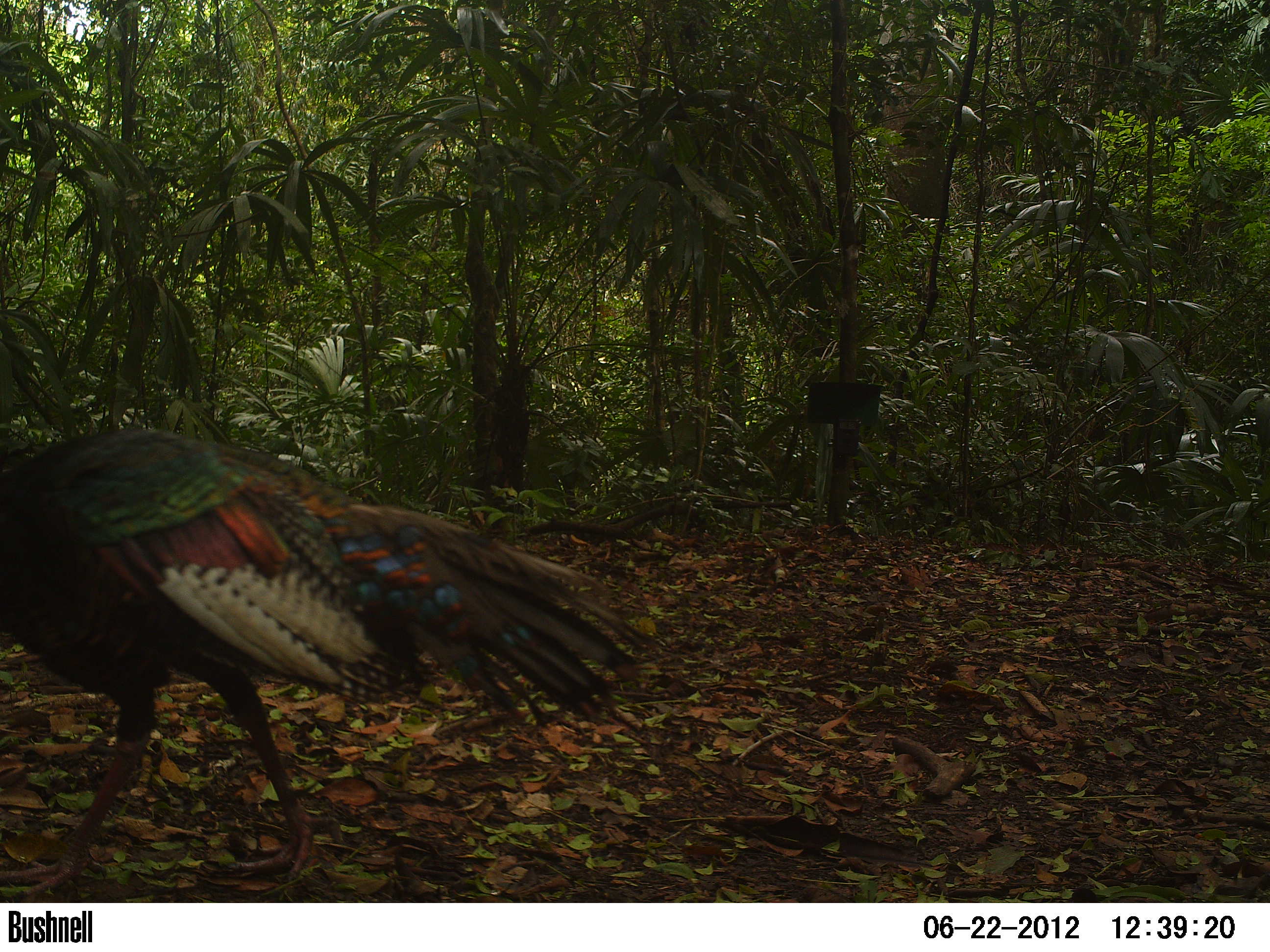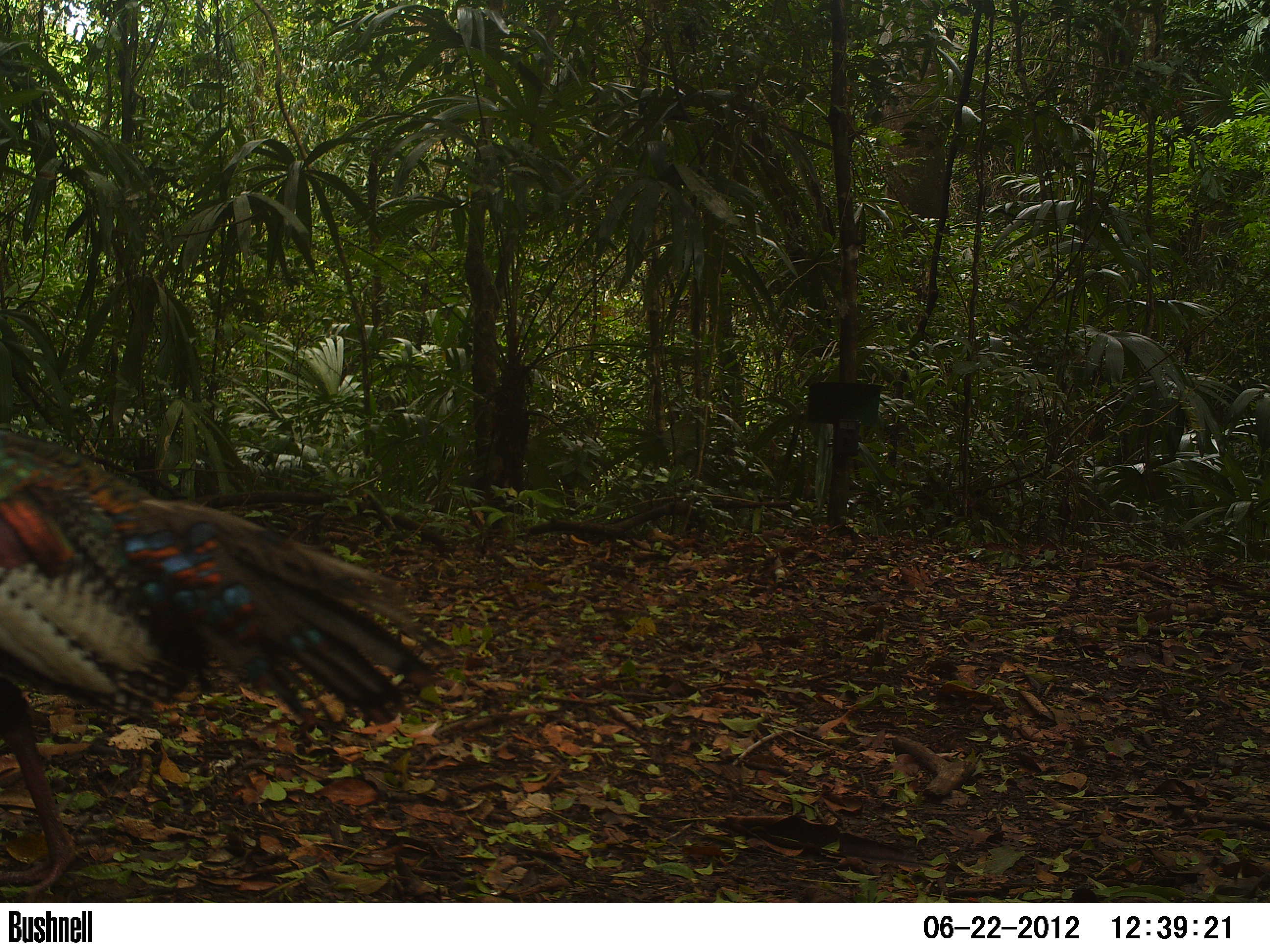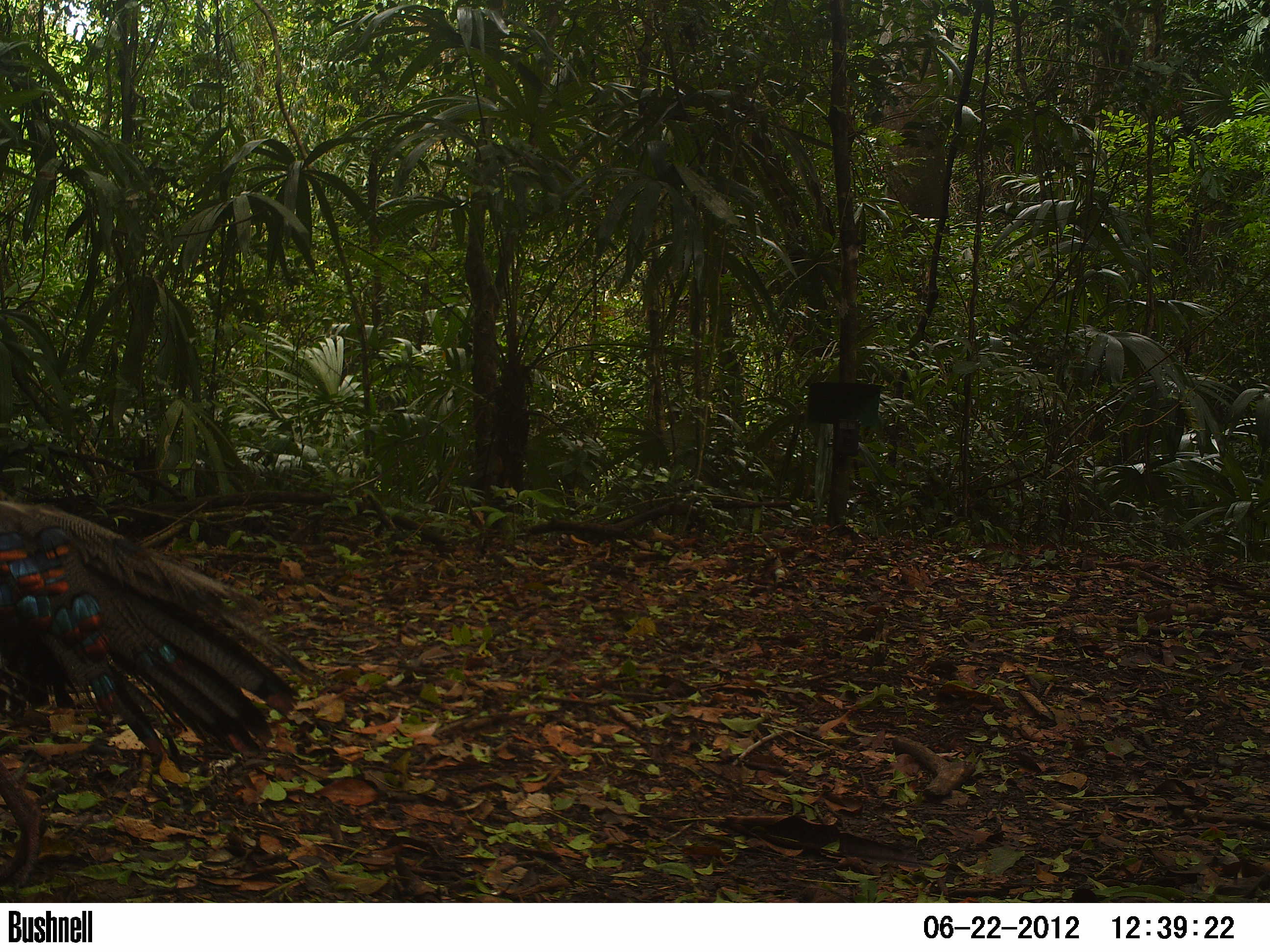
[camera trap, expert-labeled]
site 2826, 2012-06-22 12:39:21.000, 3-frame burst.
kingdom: Animalia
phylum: Chordata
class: Aves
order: Galliformes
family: Phasianidae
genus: Meleagris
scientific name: Meleagris ocellata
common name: ocellated turkey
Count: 2.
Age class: adult.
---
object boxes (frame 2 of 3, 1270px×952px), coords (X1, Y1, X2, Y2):
meleagris ocellata: (0, 429, 443, 902)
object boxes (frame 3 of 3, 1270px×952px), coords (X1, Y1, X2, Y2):
meleagris ocellata: (0, 493, 313, 888)